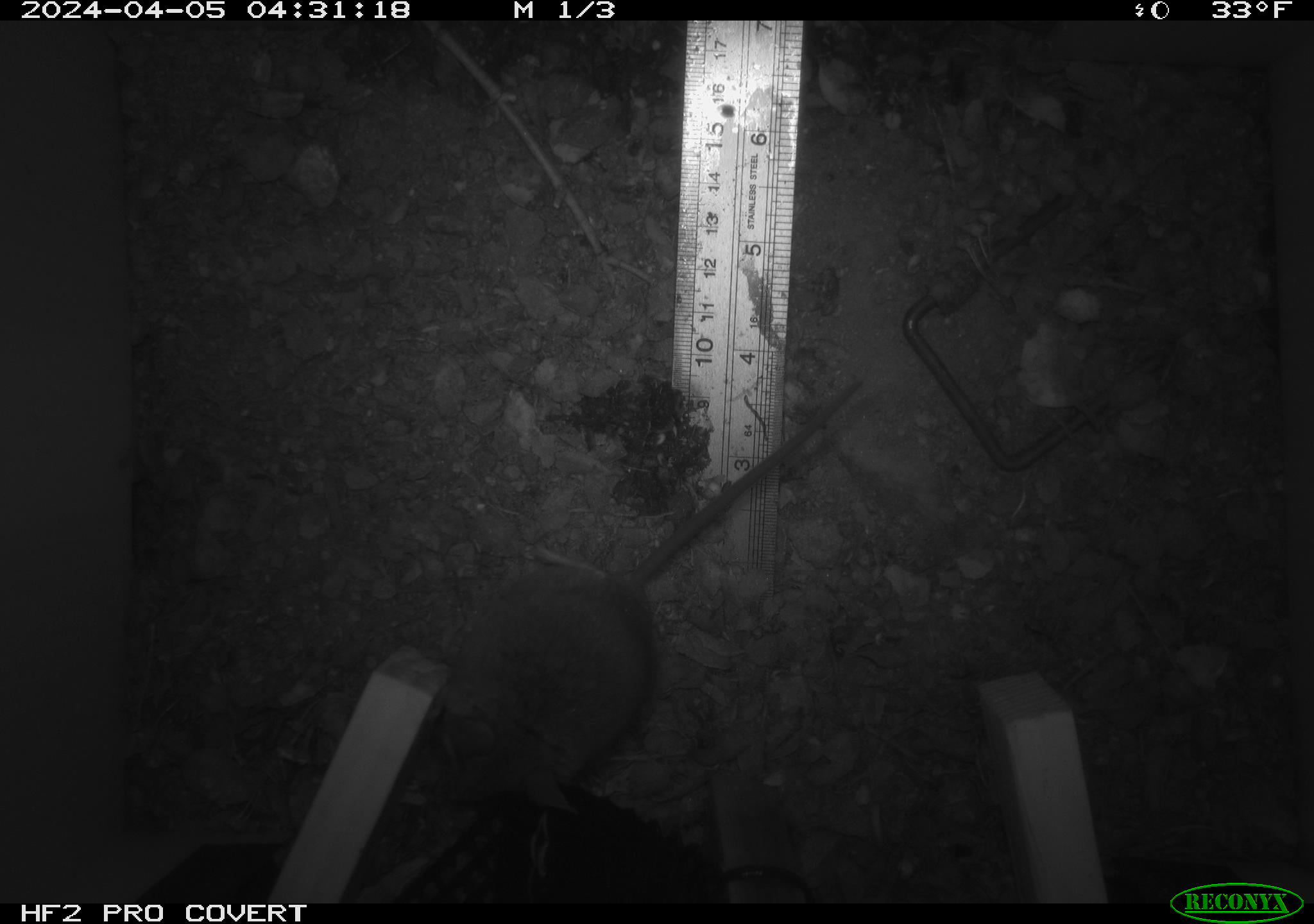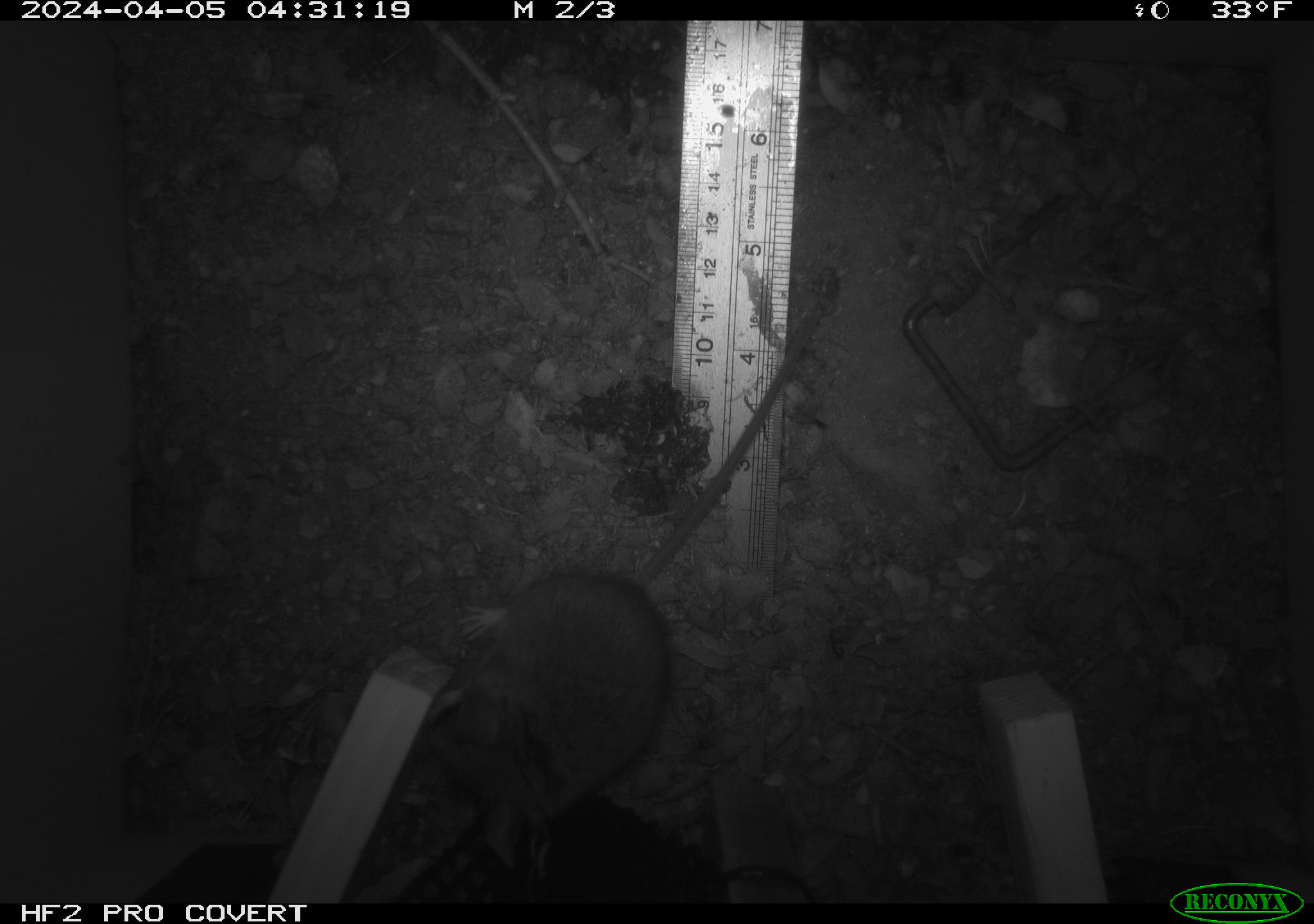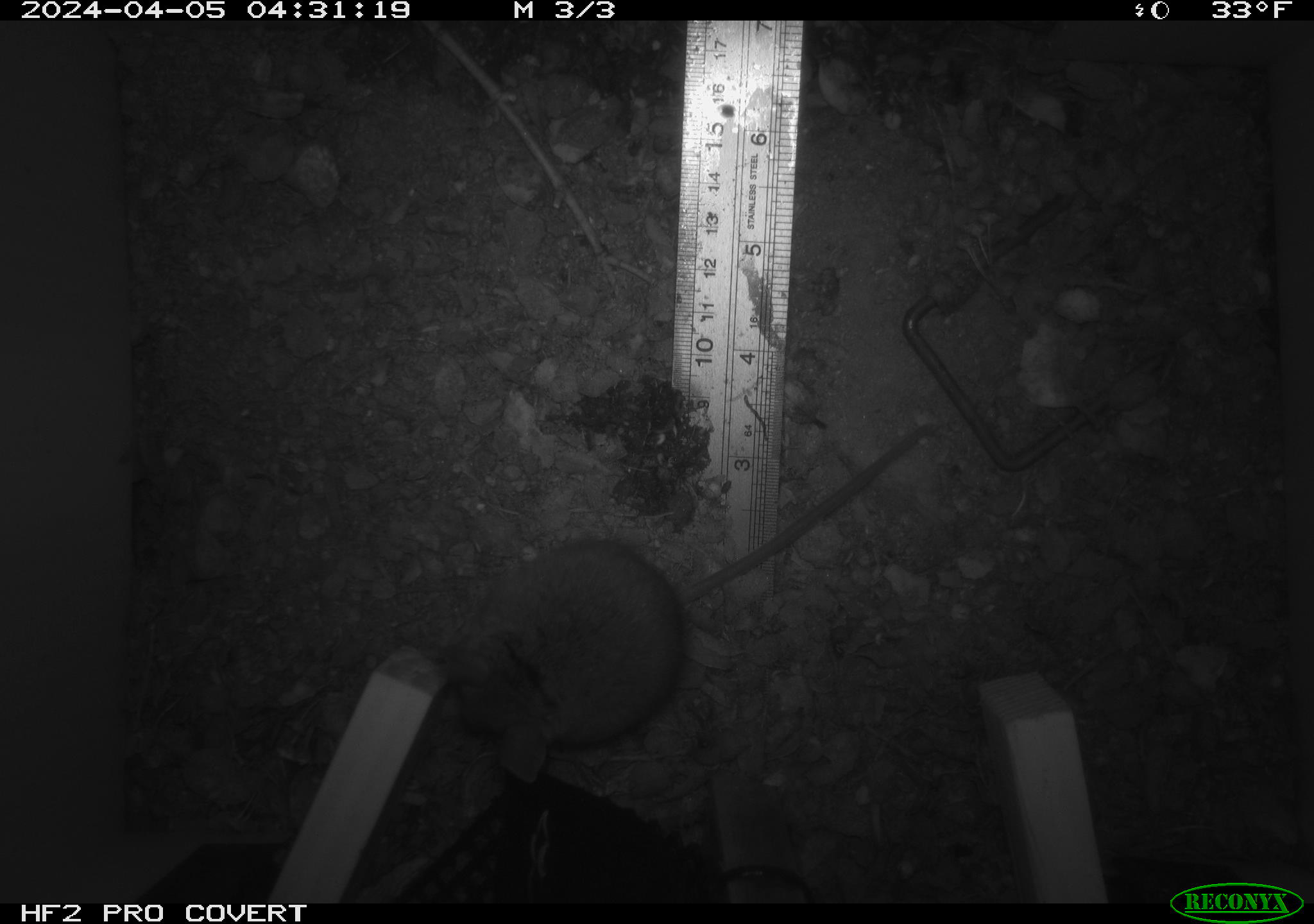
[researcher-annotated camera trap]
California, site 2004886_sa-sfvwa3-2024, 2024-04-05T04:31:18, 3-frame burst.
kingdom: Animalia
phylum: Chordata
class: Mammalia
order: Rodentia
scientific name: Rodentia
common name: mouse species